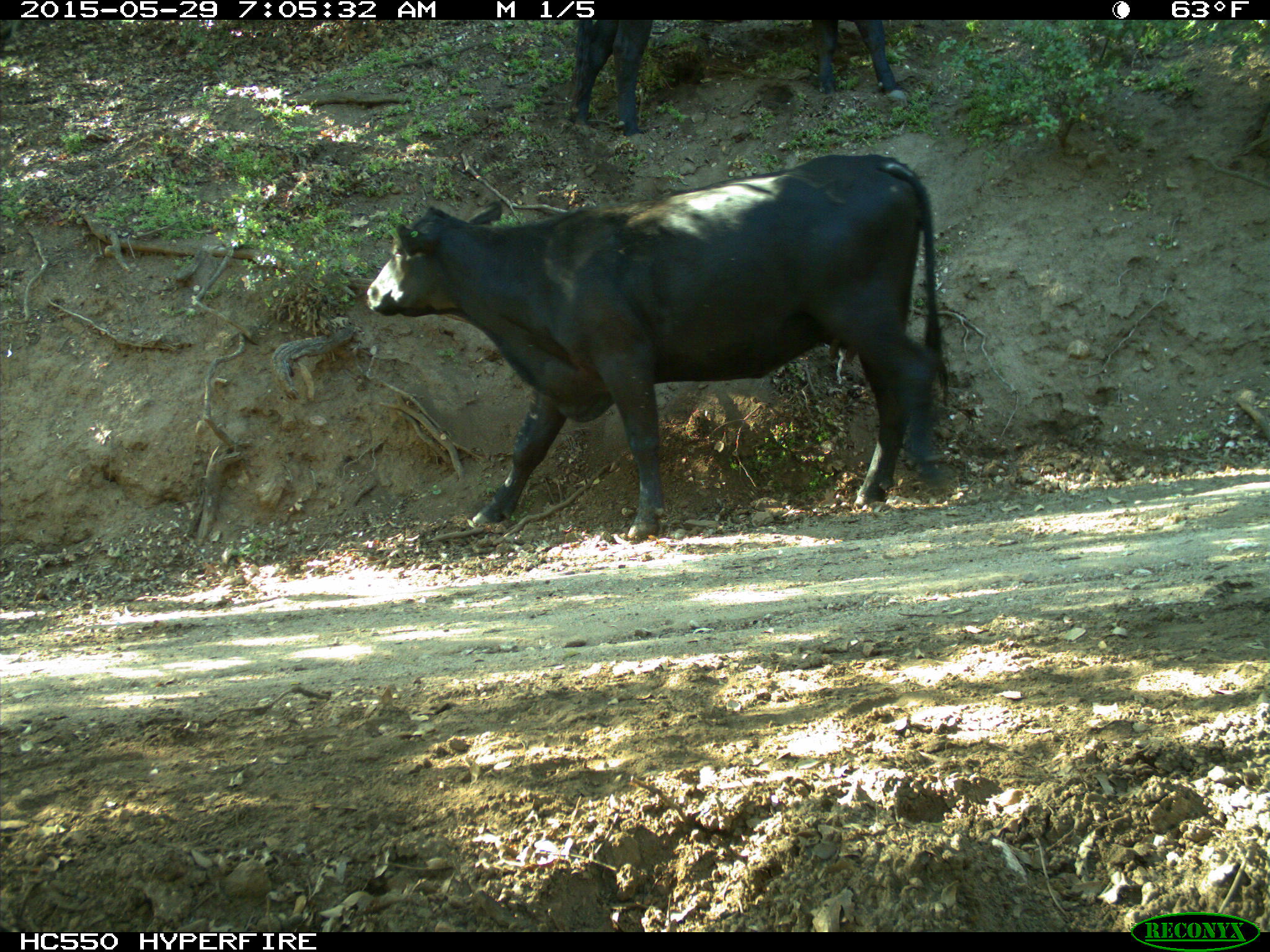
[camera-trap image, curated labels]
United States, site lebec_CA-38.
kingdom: Animalia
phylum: Chordata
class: Mammalia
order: Artiodactyla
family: Bovidae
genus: Bos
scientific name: Bos taurus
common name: domestic cow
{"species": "Bos taurus (domestic cow)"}